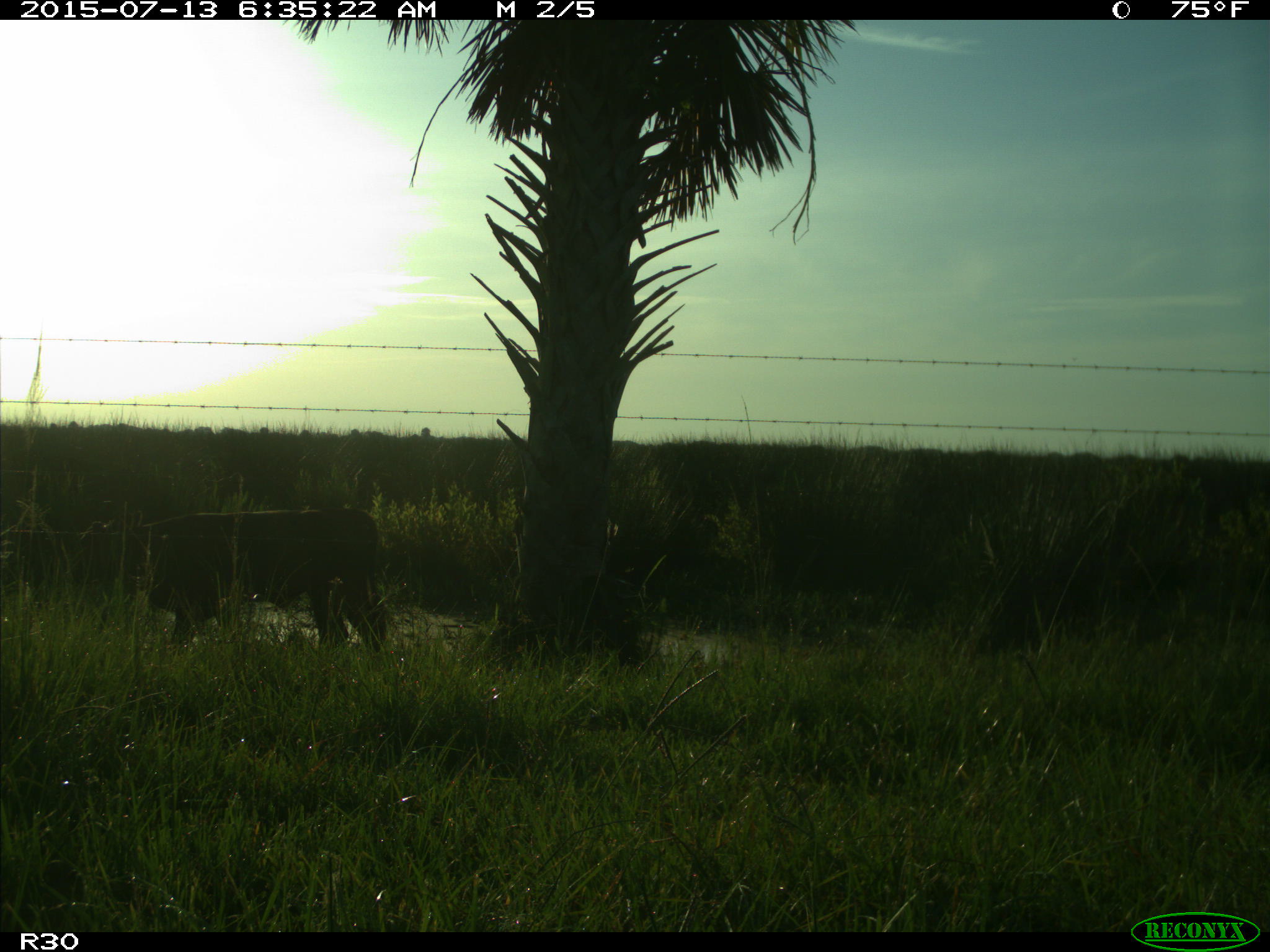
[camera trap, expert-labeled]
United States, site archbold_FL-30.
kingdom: Animalia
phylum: Chordata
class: Mammalia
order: Artiodactyla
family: Bovidae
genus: Bos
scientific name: Bos taurus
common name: domestic cow